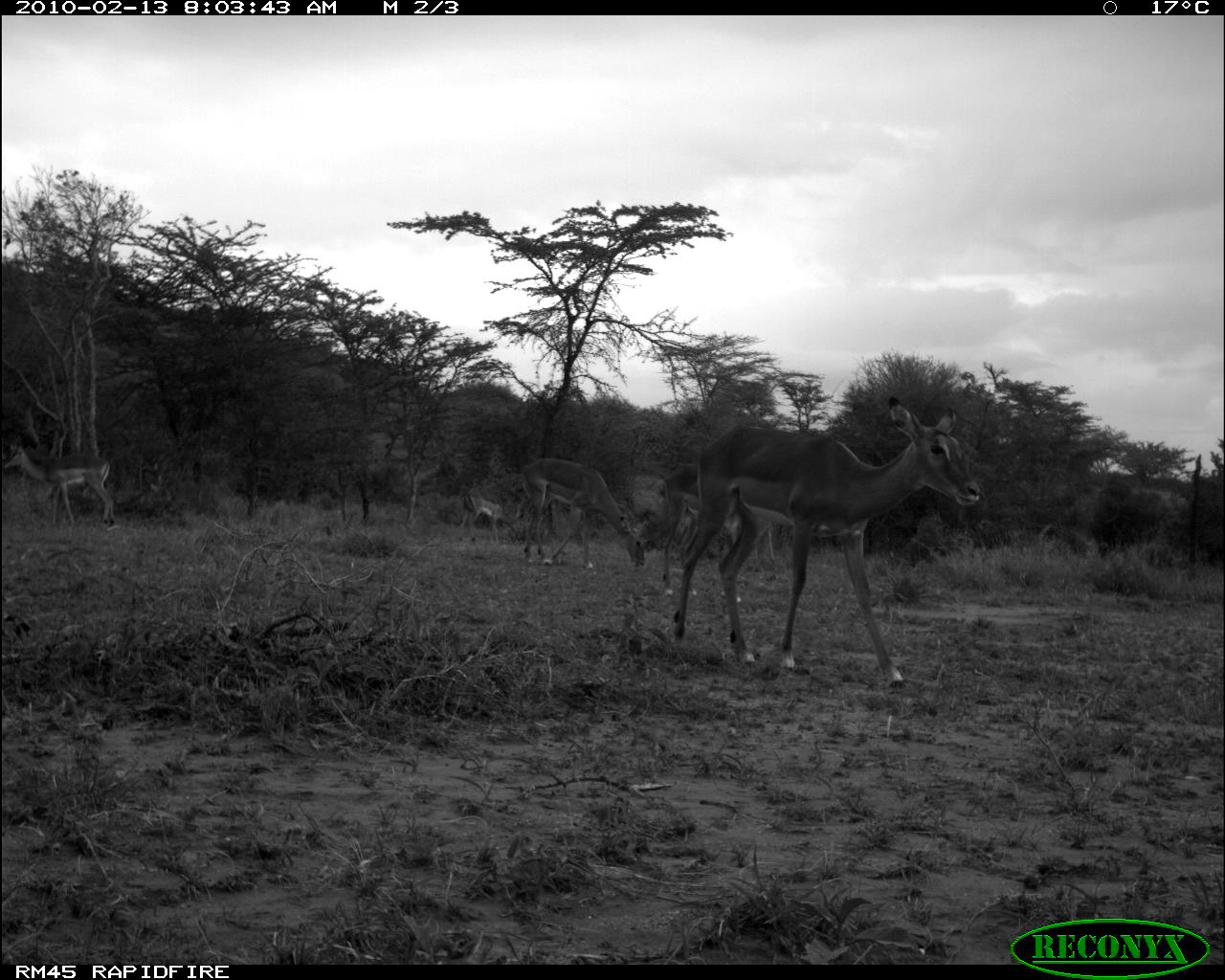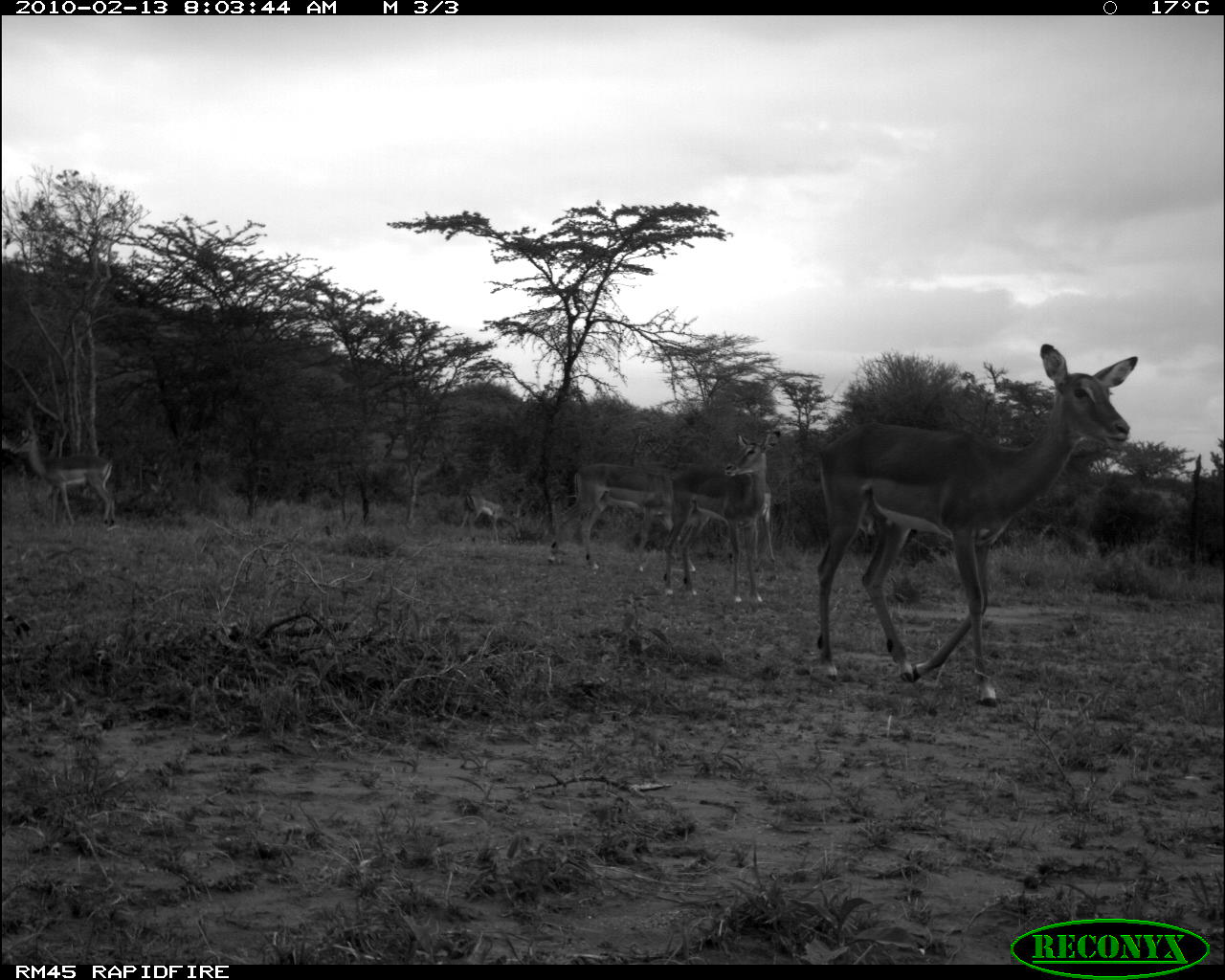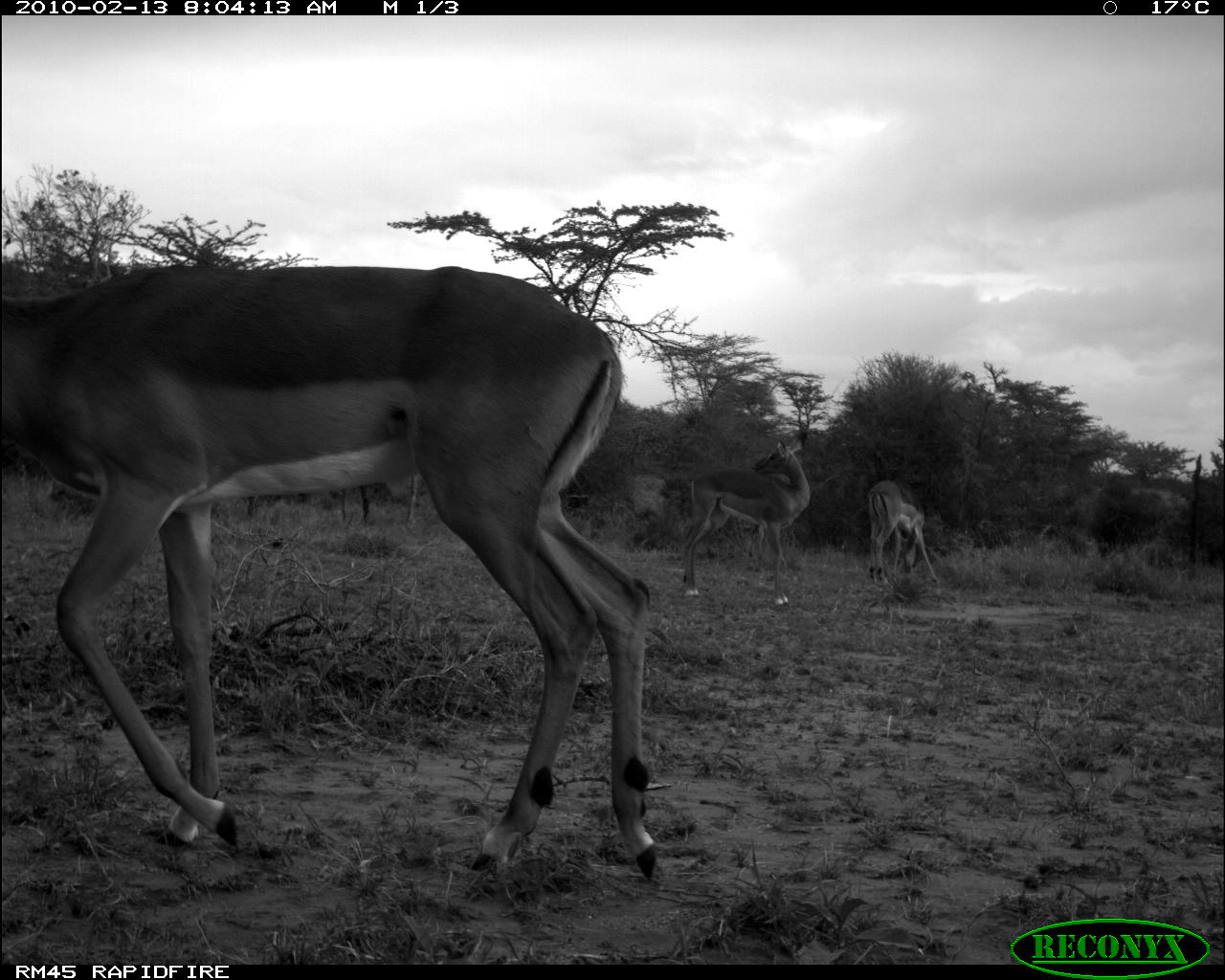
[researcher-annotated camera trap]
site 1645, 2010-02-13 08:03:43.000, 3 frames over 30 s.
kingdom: Animalia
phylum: Chordata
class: Mammalia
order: Artiodactyla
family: Bovidae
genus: Aepyceros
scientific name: Aepyceros melampus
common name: impala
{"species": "Aepyceros melampus (impala)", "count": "4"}